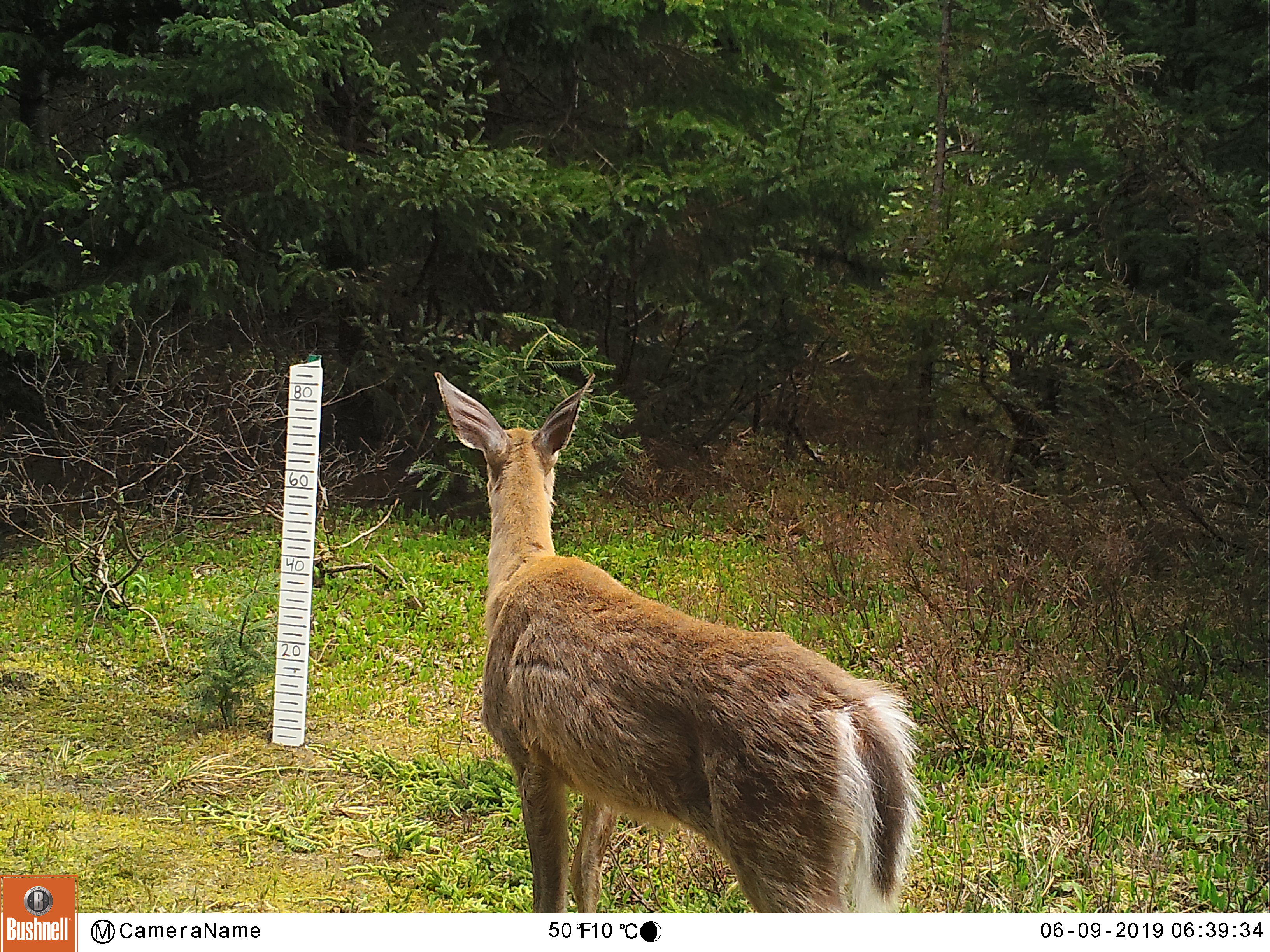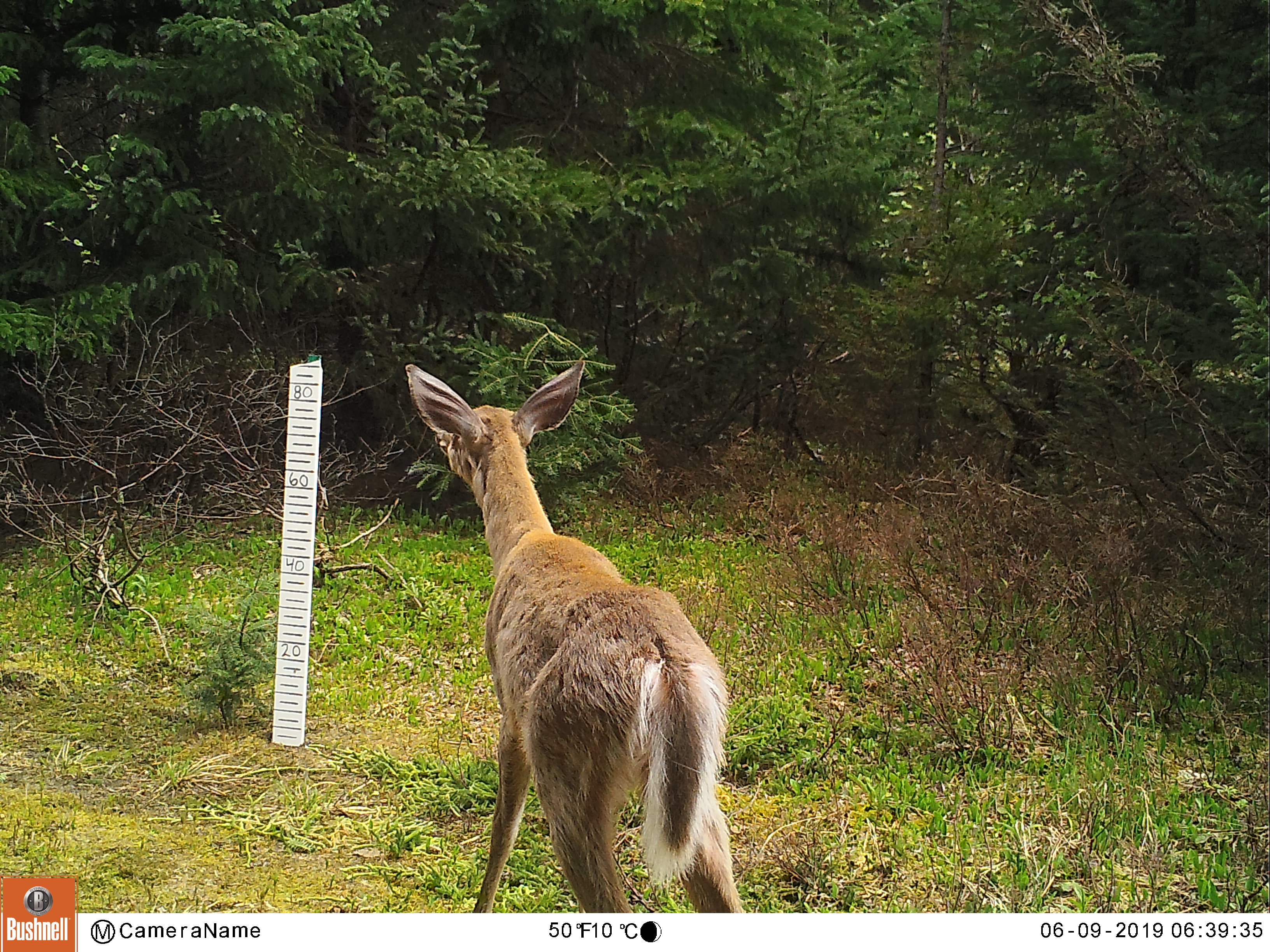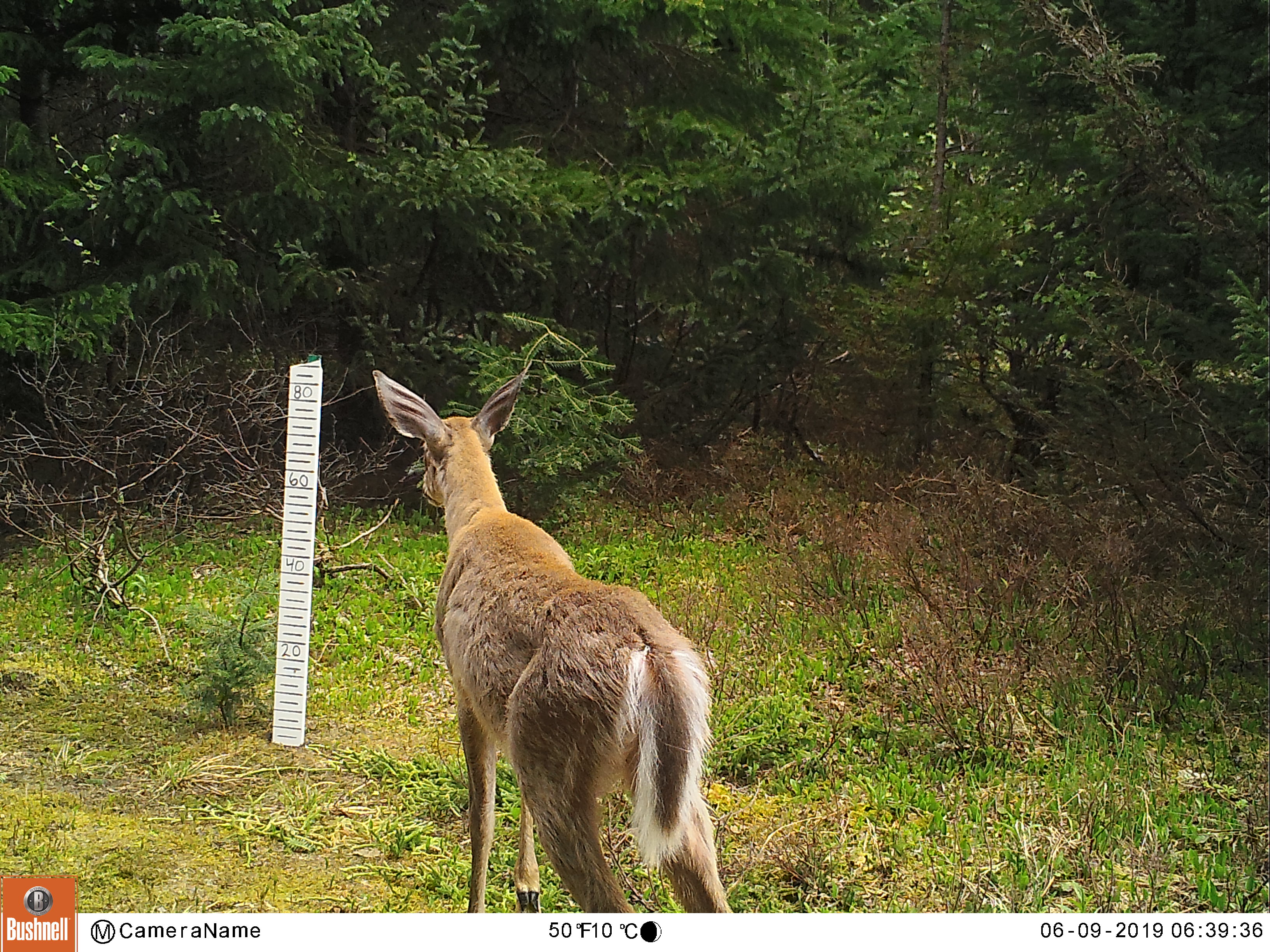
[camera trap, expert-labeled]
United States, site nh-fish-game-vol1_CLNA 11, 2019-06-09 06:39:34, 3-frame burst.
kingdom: Animalia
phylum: Chordata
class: Mammalia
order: Artiodactyla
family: Cervidae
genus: Odocoileus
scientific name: Odocoileus virginianus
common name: white-tailed deer